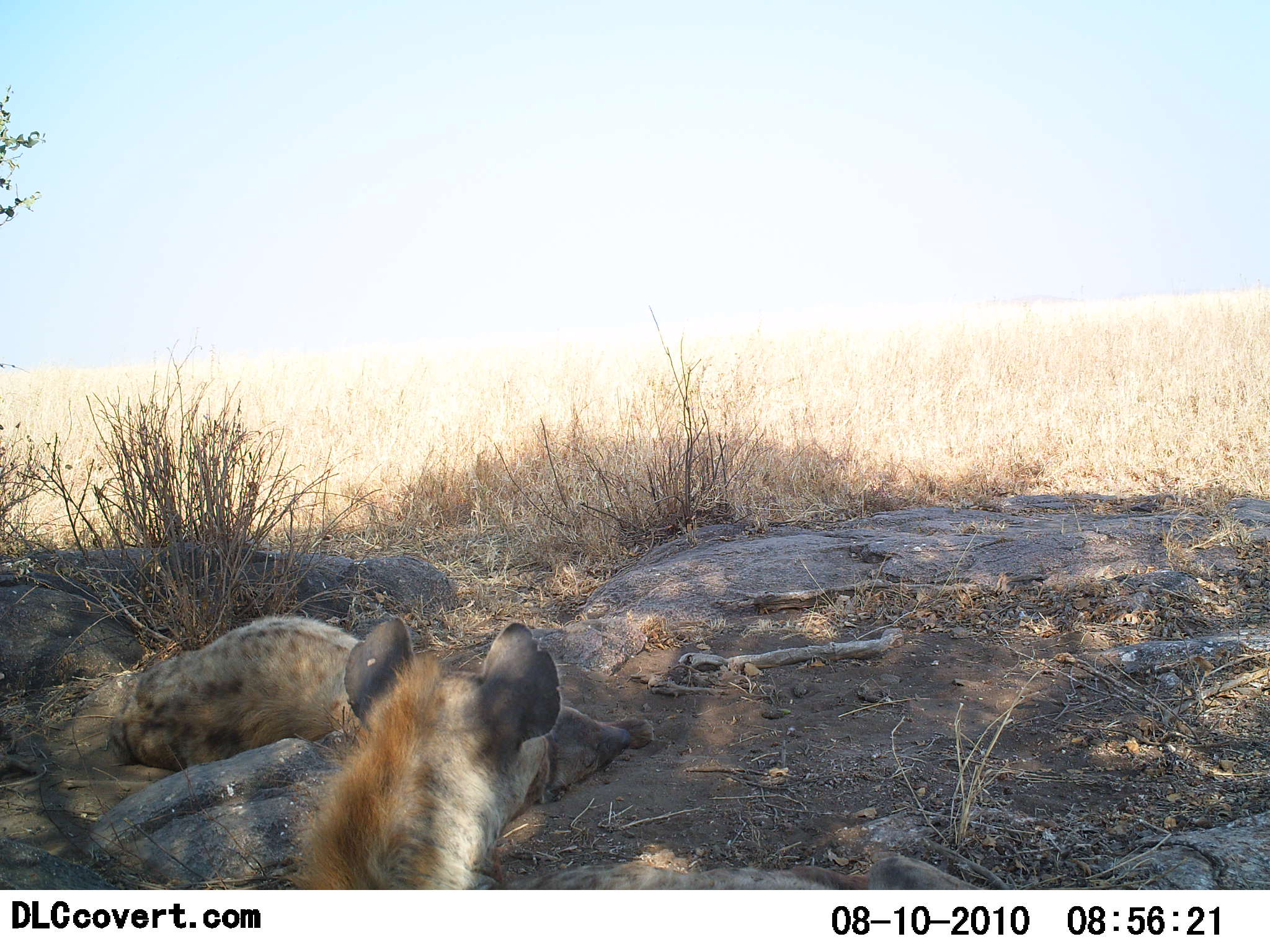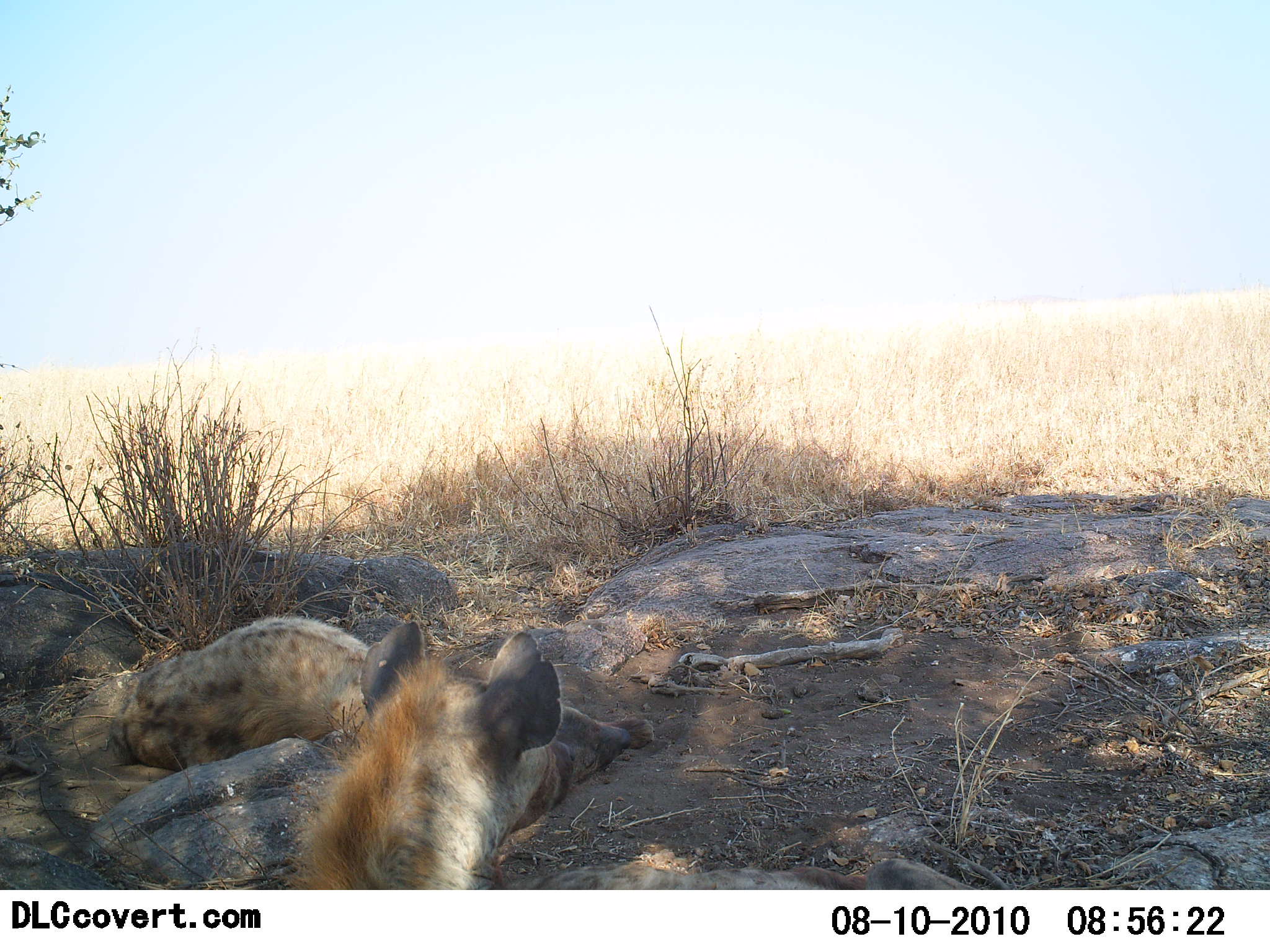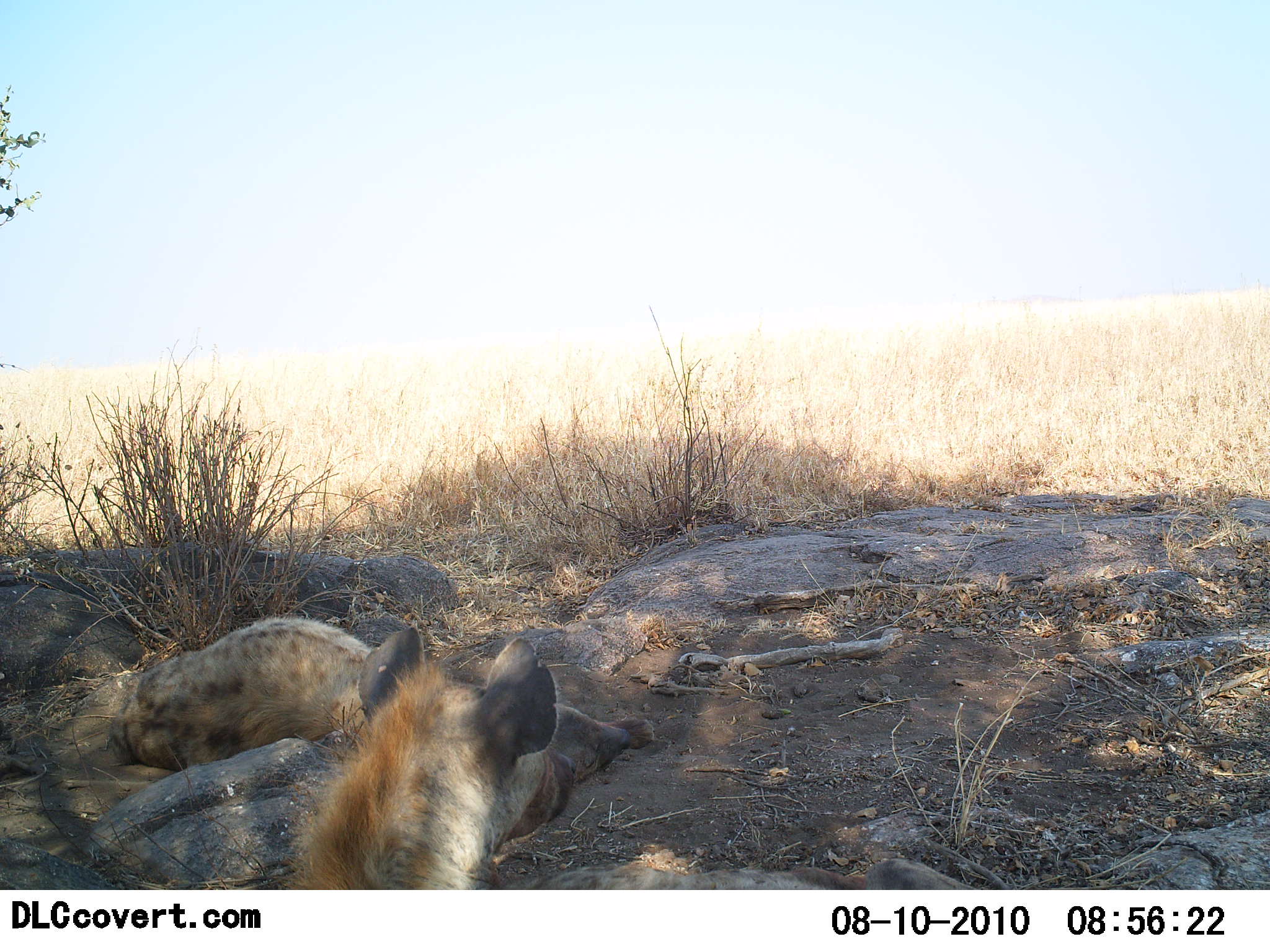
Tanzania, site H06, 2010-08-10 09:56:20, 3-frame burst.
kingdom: Animalia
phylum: Chordata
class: Mammalia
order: Carnivora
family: Hyaenidae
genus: Crocuta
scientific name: Crocuta crocuta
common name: spotted hyena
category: hyenaspotted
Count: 2.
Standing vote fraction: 6%.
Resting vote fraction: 100%.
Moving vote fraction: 0%.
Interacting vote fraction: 0%.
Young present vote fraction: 0%.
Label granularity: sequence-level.